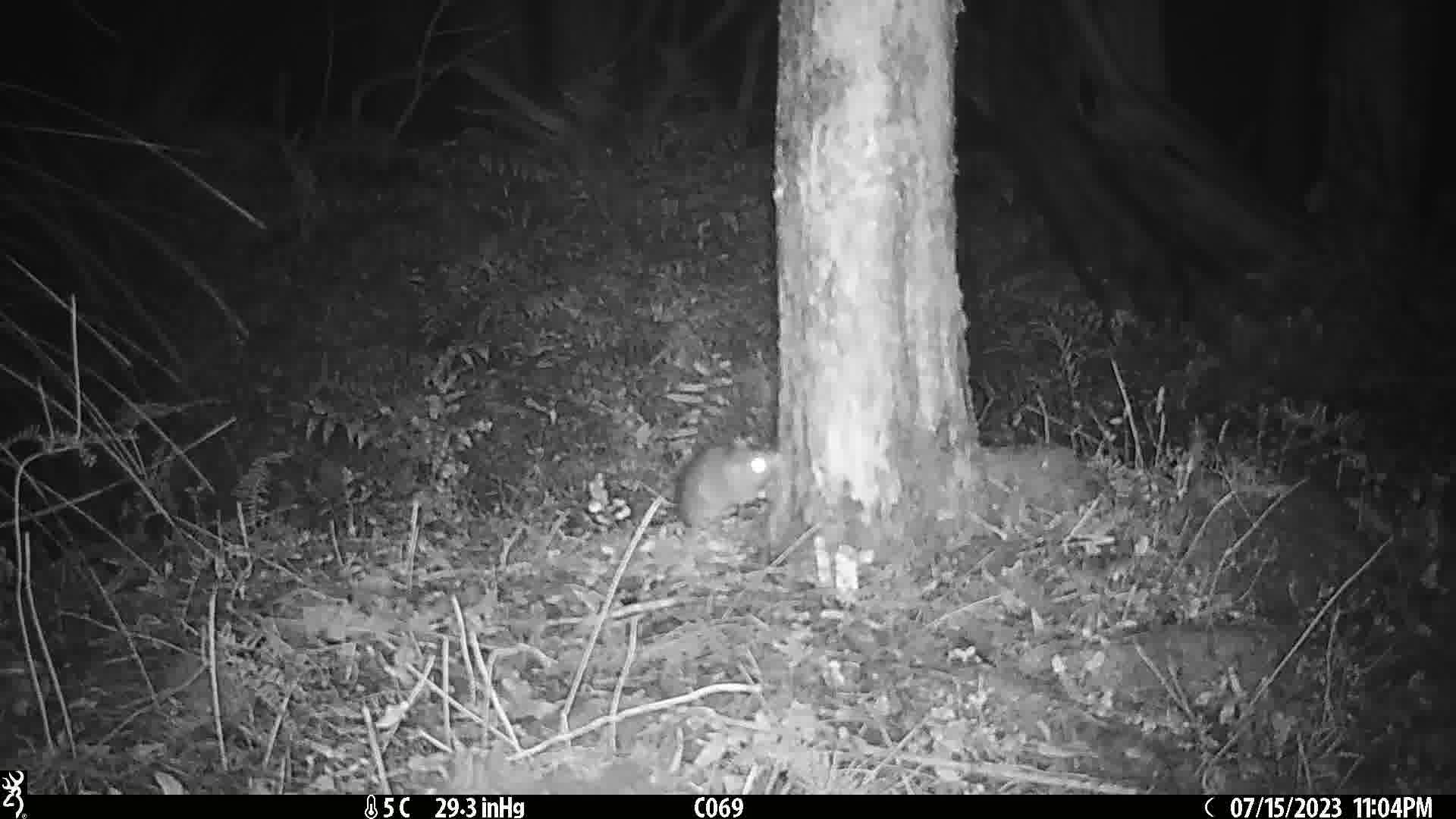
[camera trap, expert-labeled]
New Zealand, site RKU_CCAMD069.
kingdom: Animalia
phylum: Chordata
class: Mammalia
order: Rodentia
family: Muridae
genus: Rattus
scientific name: Rattus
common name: rat